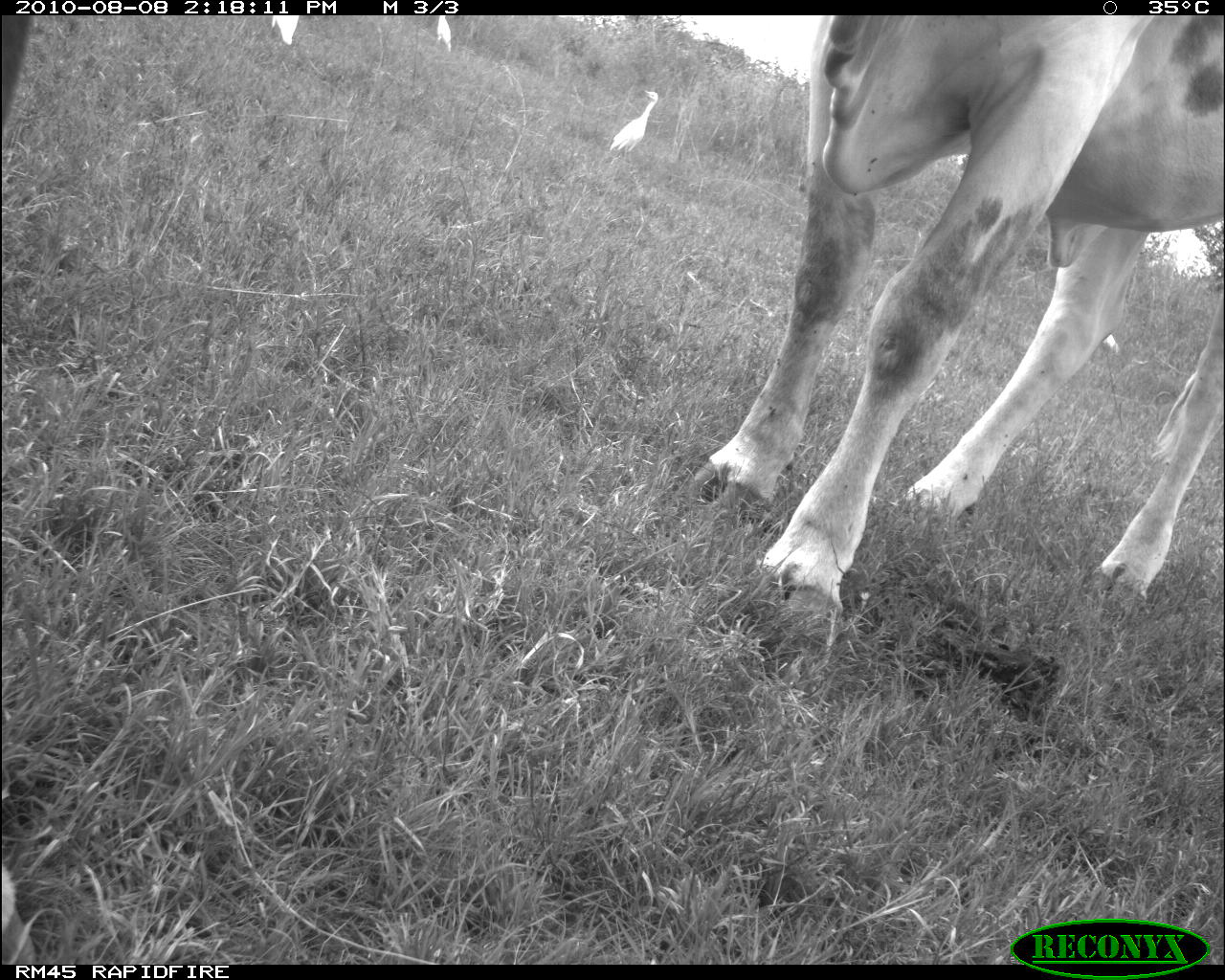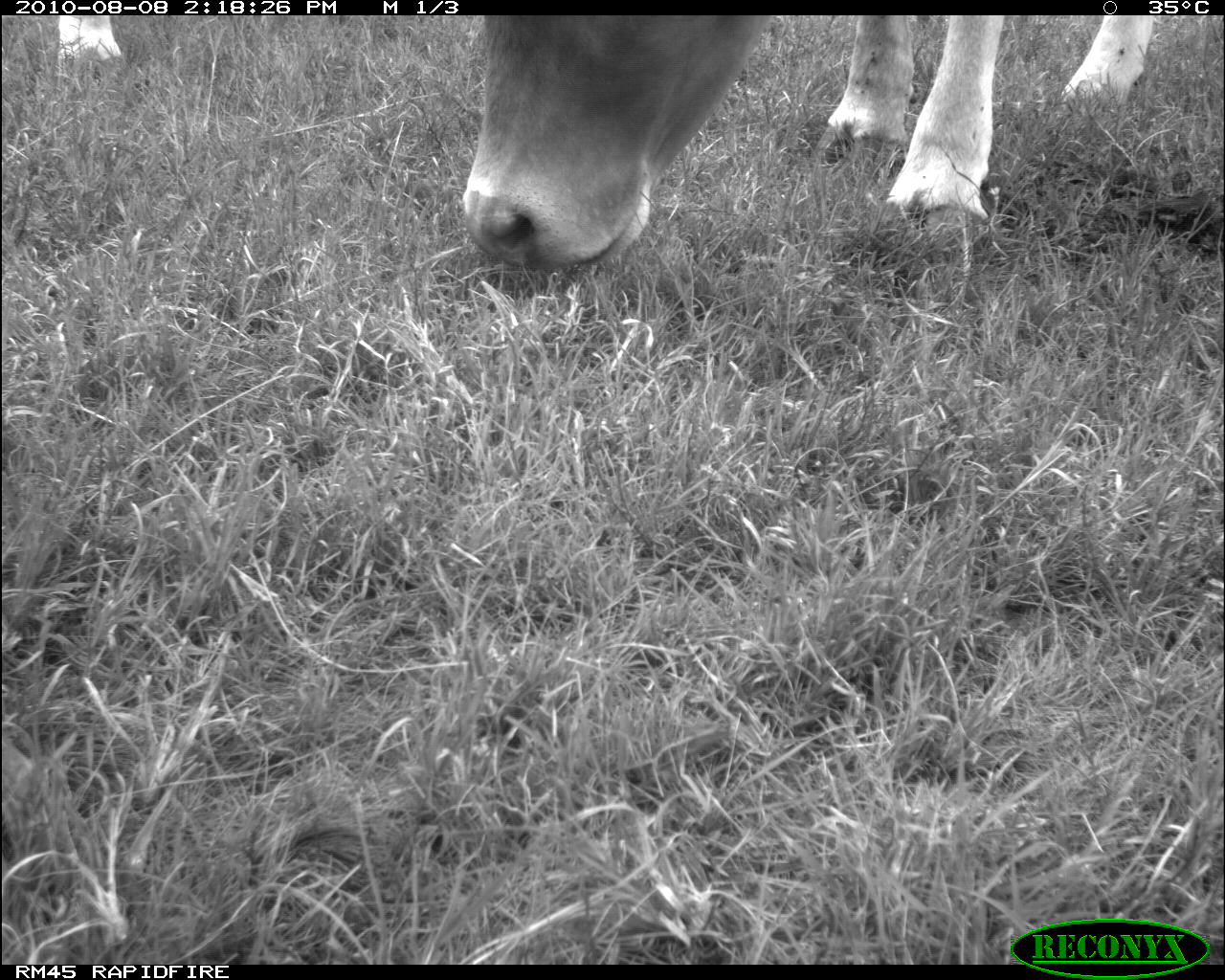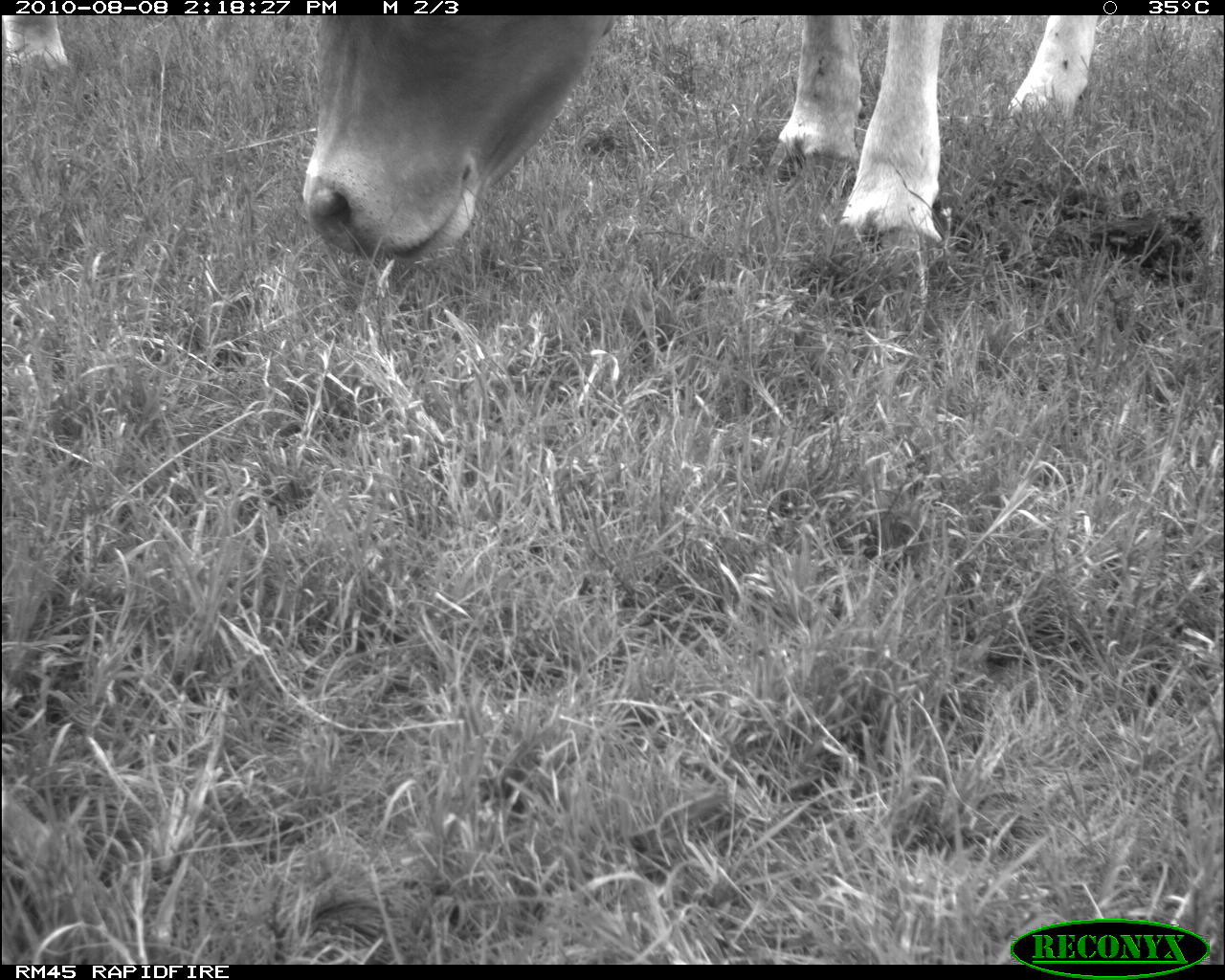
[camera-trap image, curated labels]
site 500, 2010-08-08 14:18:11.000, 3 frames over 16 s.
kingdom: Animalia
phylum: Chordata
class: Mammalia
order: Artiodactyla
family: Bovidae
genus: Tragelaphus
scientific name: Tragelaphus oryx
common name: eland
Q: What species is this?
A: Tragelaphus oryx (eland).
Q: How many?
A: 2.